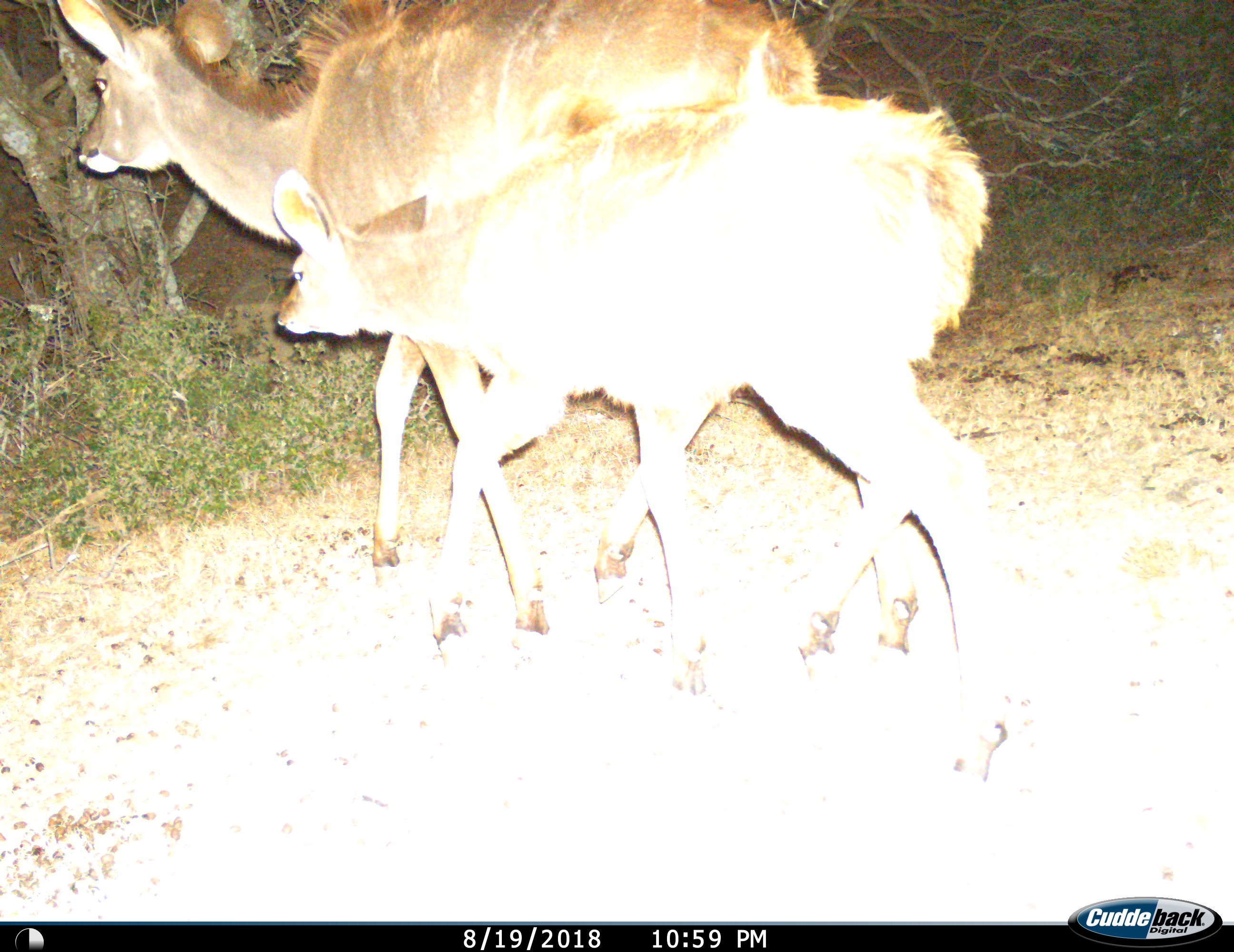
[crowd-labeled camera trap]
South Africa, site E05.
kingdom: Animalia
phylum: Chordata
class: Mammalia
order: Artiodactyla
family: Bovidae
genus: Tragelaphus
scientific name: Tragelaphus strepsiceros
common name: greater kudu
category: kudu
Kudu (greater kudu) (Tragelaphus strepsiceros), count 2. Behavior (volunteer vote fractions): standing 11%, resting 0%, moving 100%, interacting 0%. Young present (vote fraction): 100%. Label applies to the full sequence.